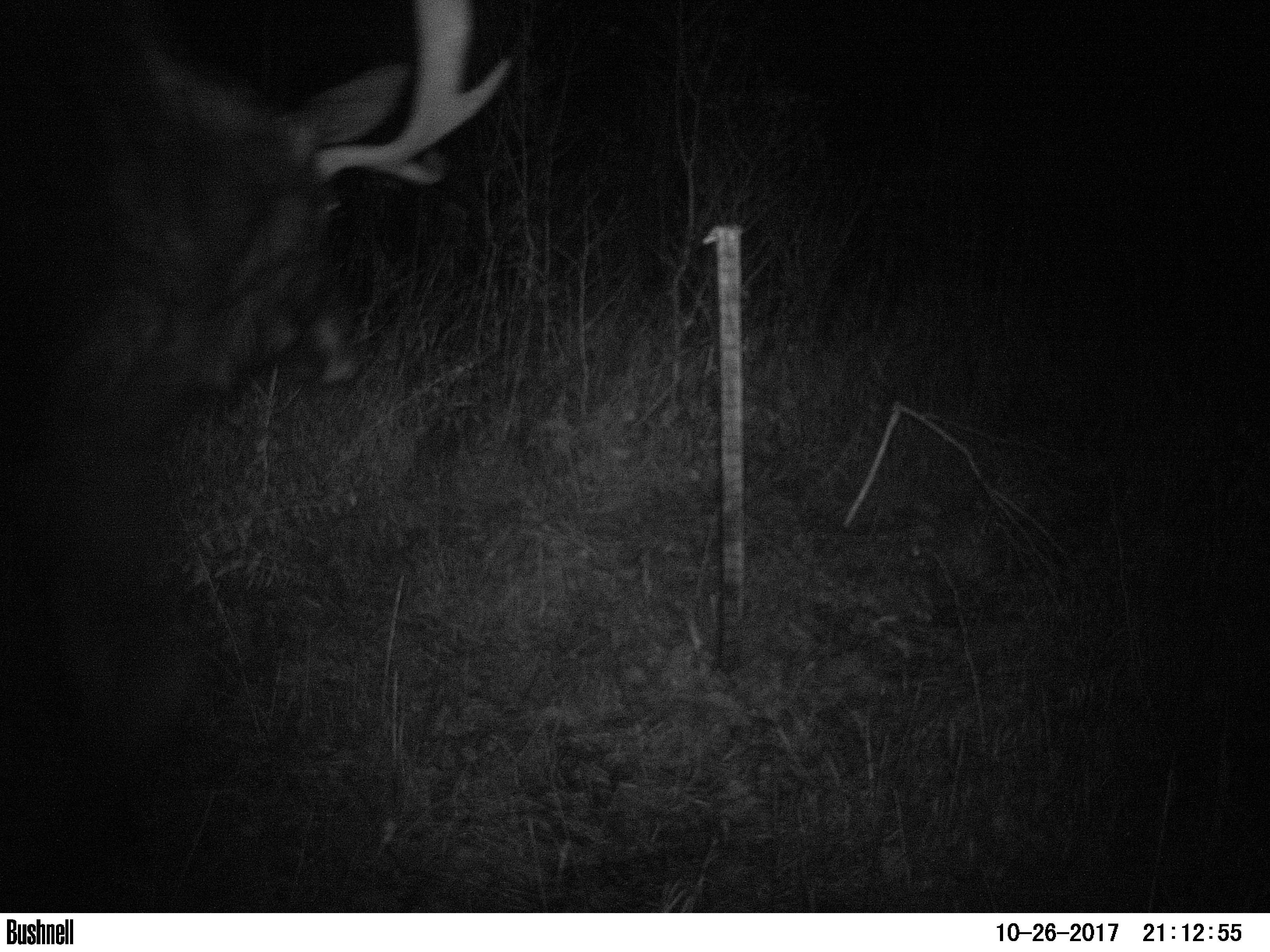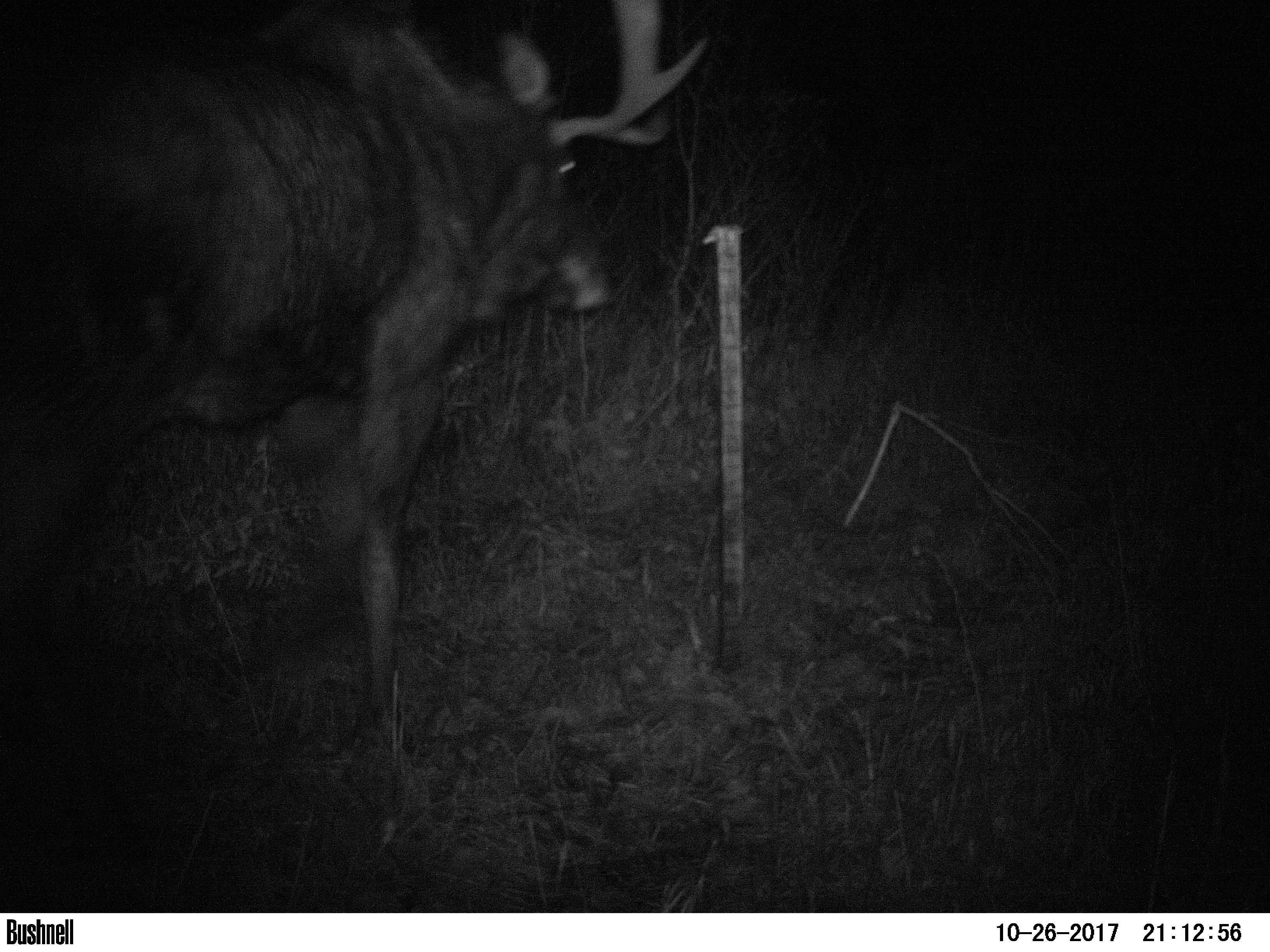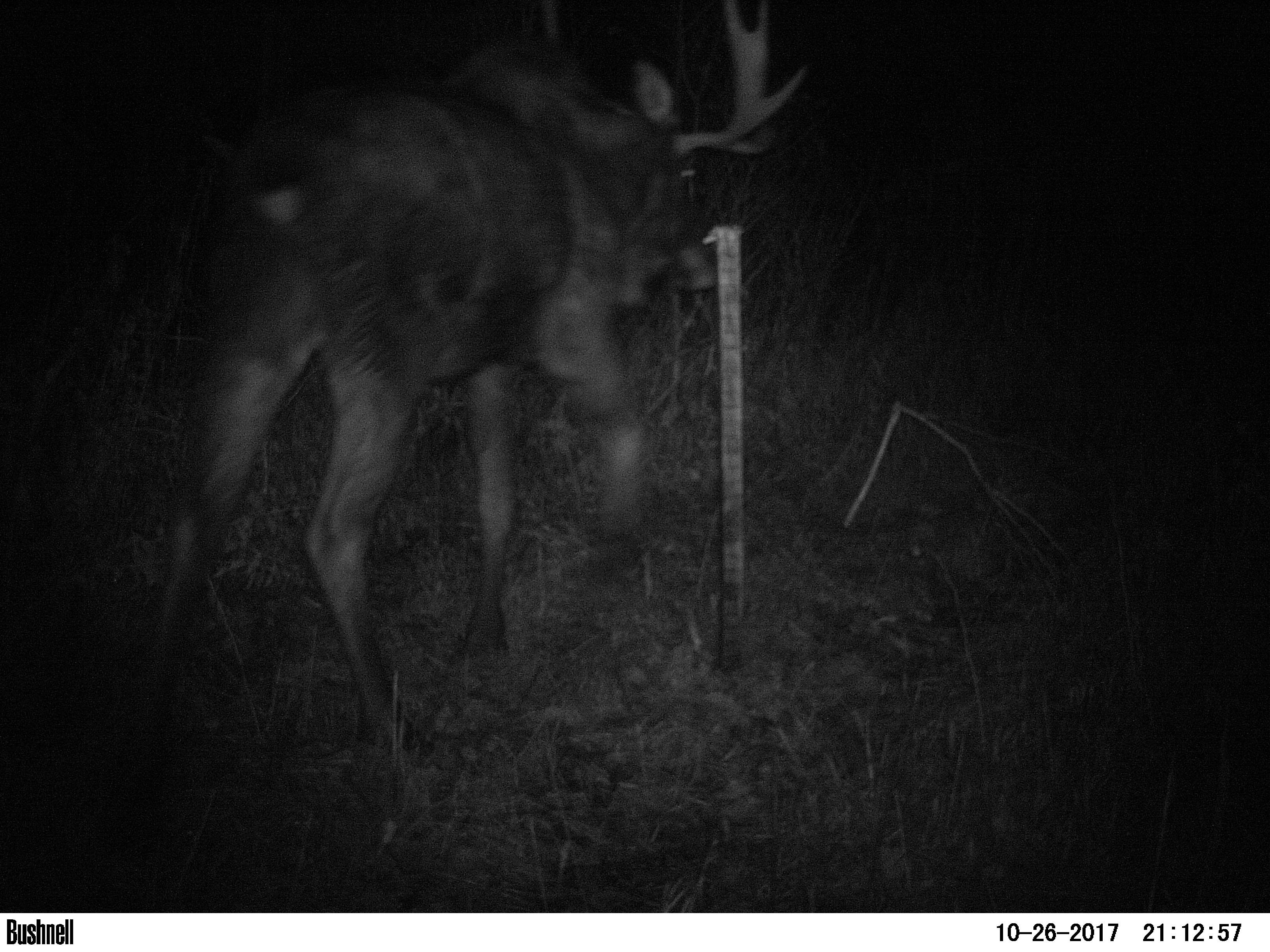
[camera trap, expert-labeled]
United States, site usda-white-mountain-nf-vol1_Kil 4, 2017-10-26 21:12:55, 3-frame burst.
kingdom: Animalia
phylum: Chordata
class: Mammalia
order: Artiodactyla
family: Cervidae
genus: Alces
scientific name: Alces alces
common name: moose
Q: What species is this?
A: Moose (Alces alces).